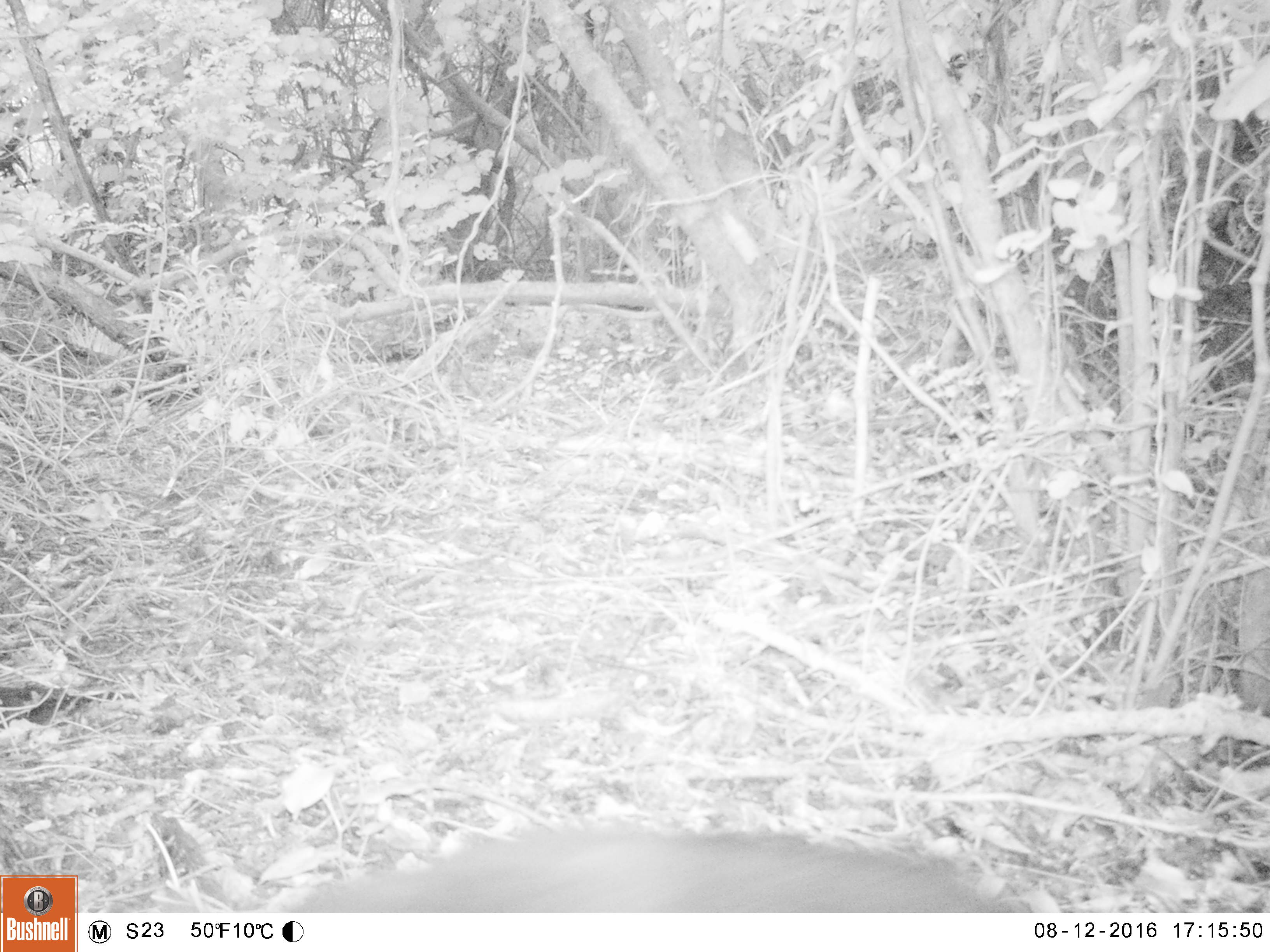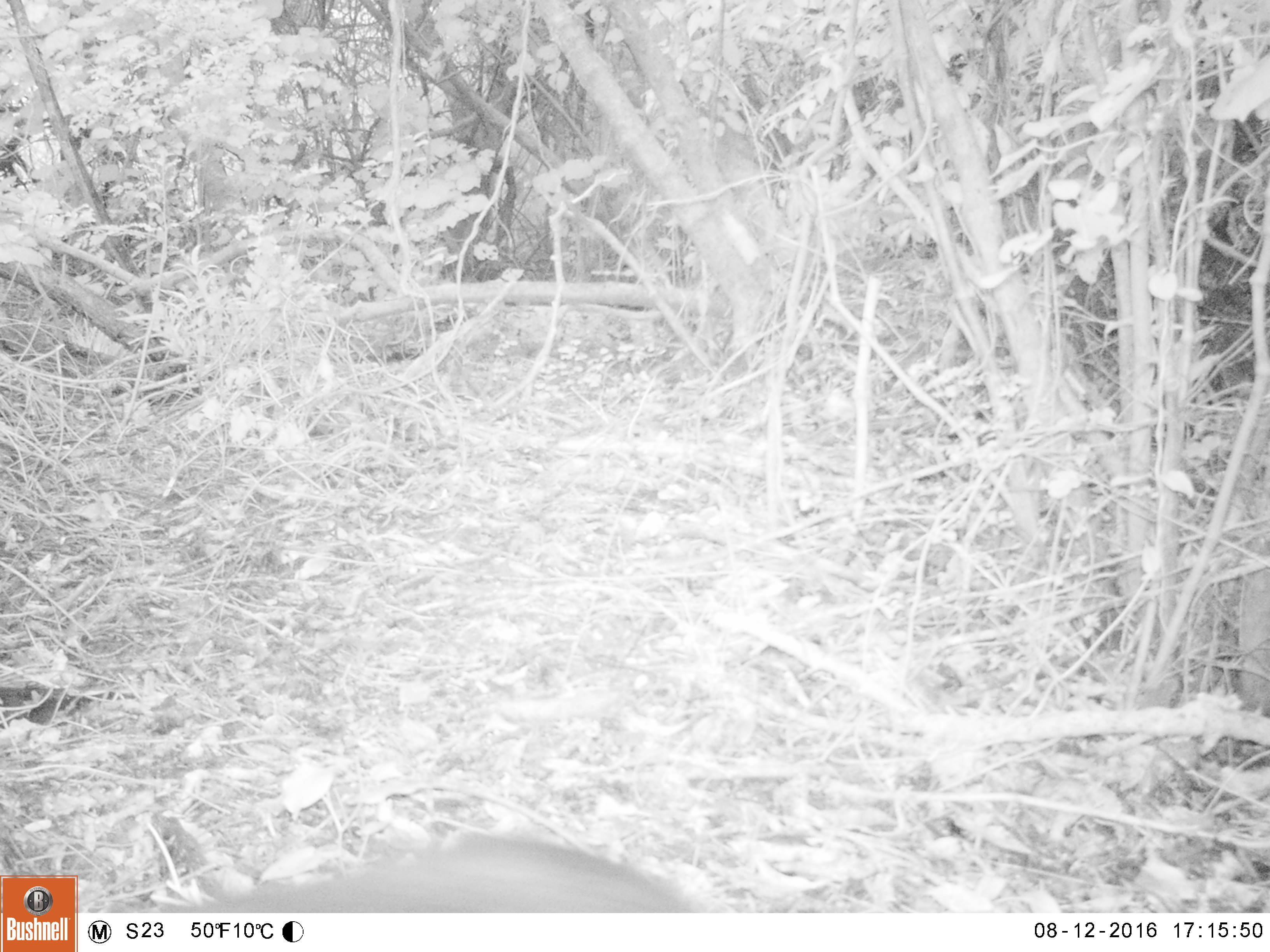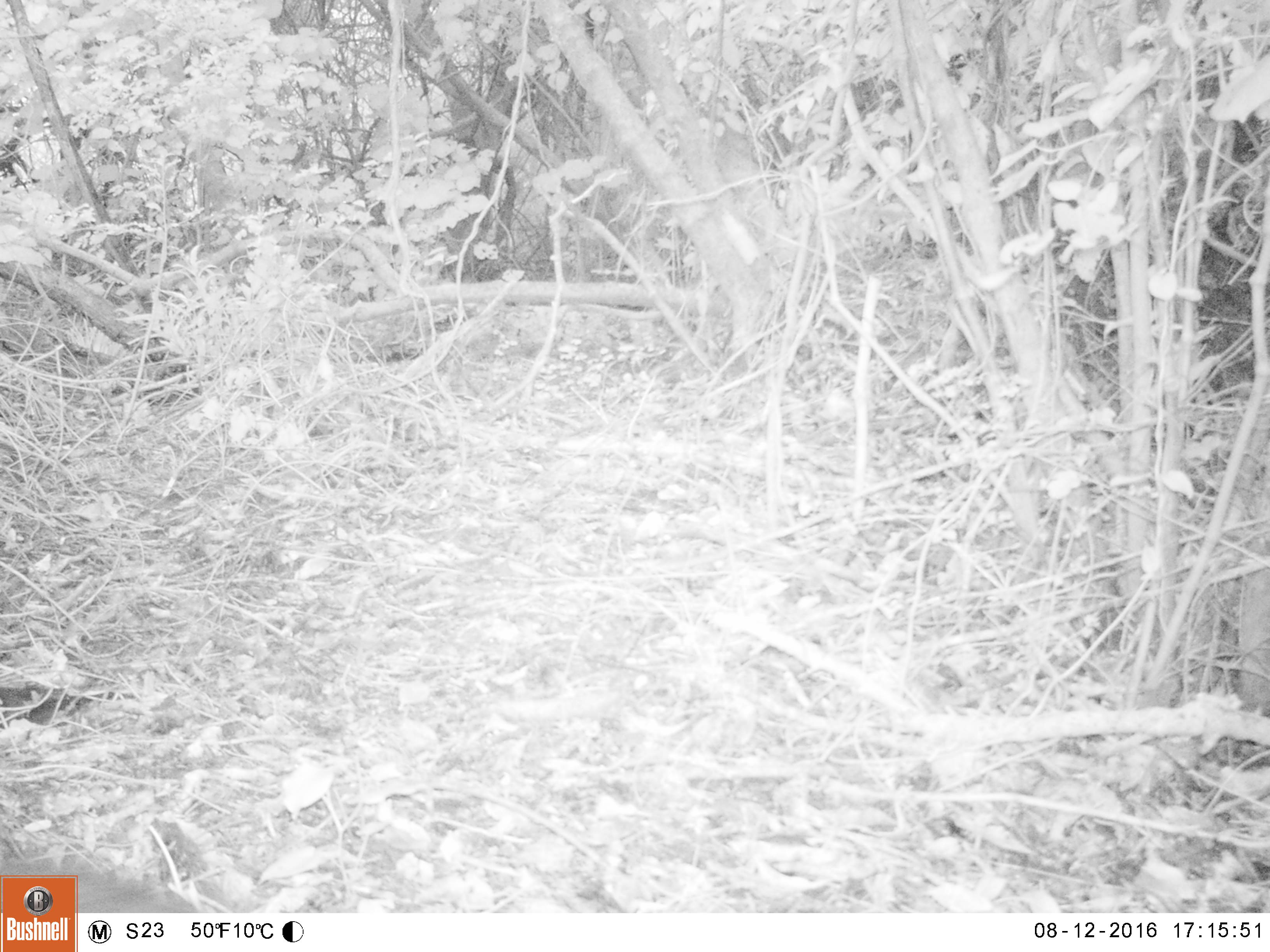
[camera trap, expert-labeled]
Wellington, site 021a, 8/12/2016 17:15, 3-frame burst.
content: unidentified animal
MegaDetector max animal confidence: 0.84